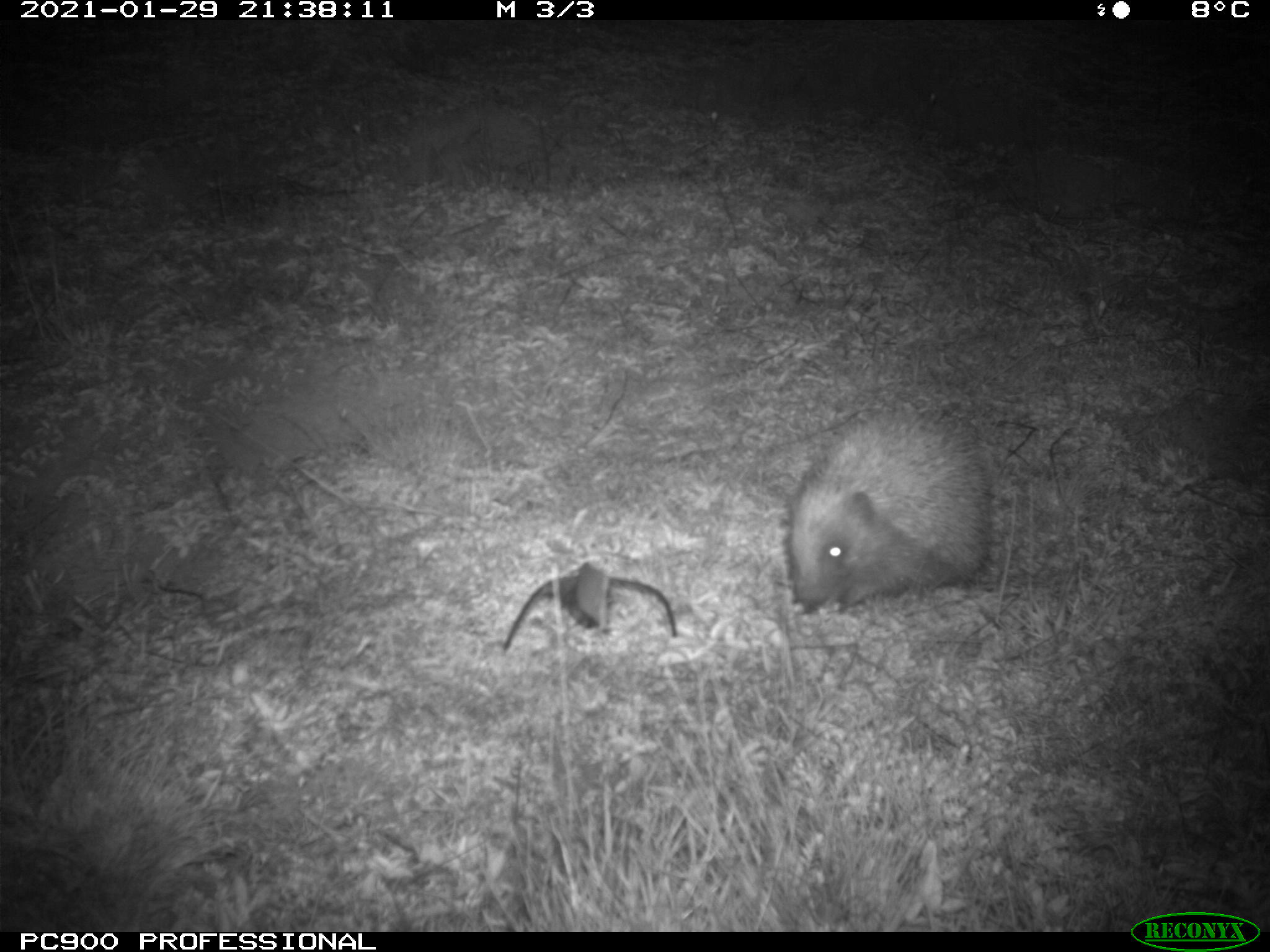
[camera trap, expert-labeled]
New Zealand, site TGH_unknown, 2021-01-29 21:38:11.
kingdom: Animalia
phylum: Chordata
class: Mammalia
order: Eulipotyphla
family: Erinaceidae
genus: Erinaceus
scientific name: Erinaceus europaeus europaeus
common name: european hedgehog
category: hedgehog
Hedgehog (european hedgehog) (Erinaceus europaeus europaeus).